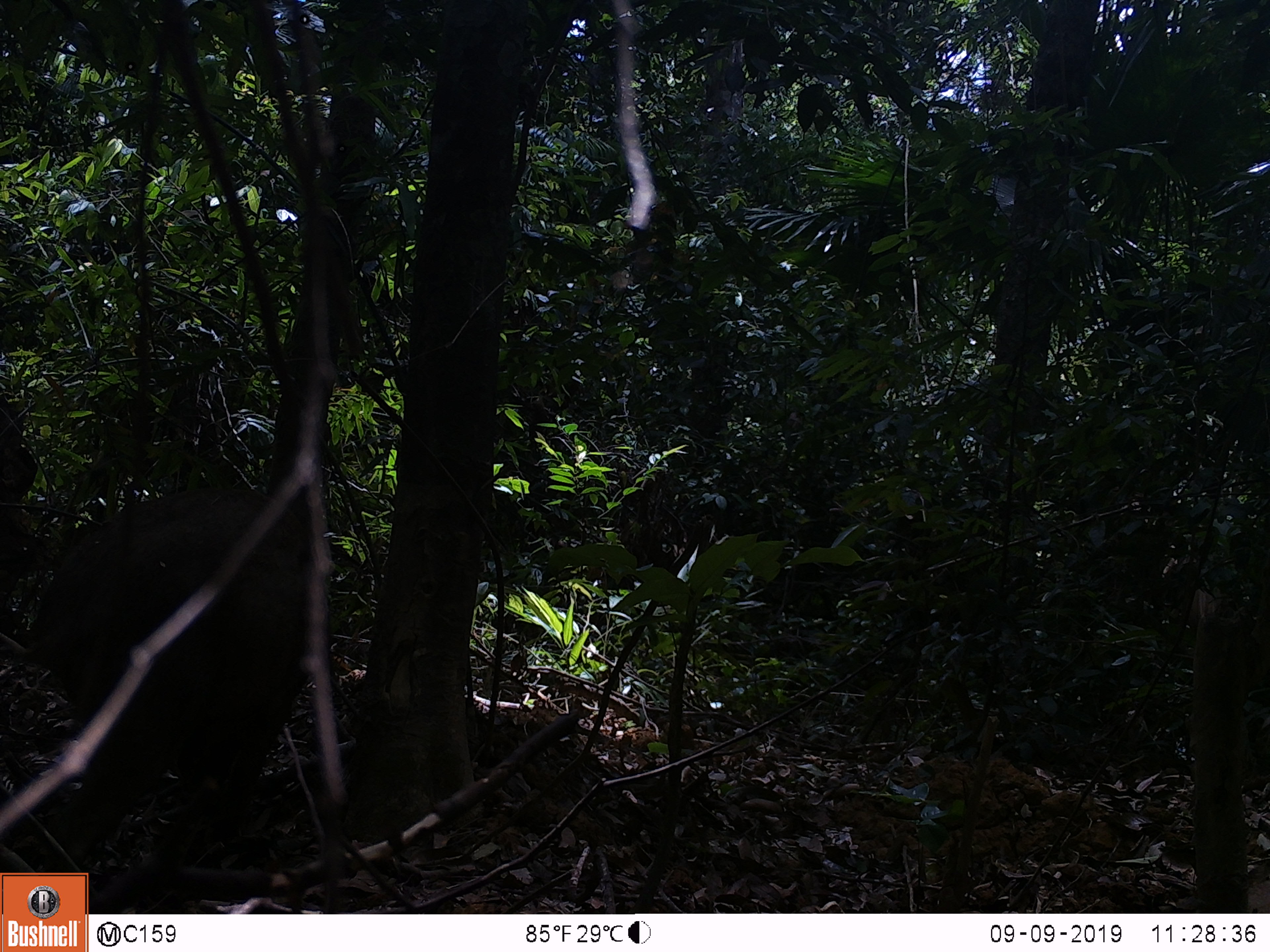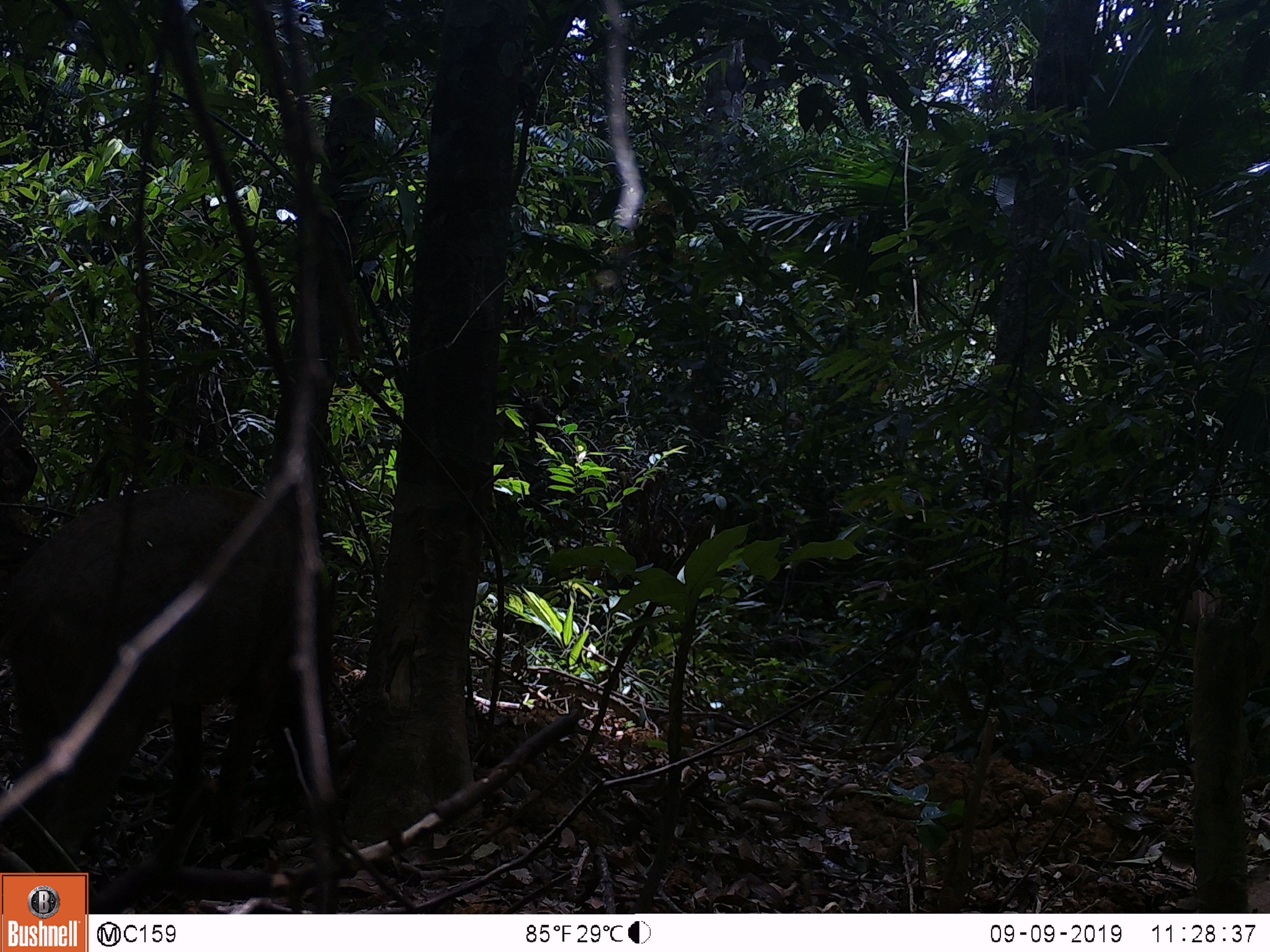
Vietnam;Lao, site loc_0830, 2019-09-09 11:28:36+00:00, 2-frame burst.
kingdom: Animalia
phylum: Chordata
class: Mammalia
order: Artiodactyla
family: Suidae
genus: Sus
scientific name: Sus scrofa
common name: eurasian wild pig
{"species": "eurasian wild pig (Sus scrofa)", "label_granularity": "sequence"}